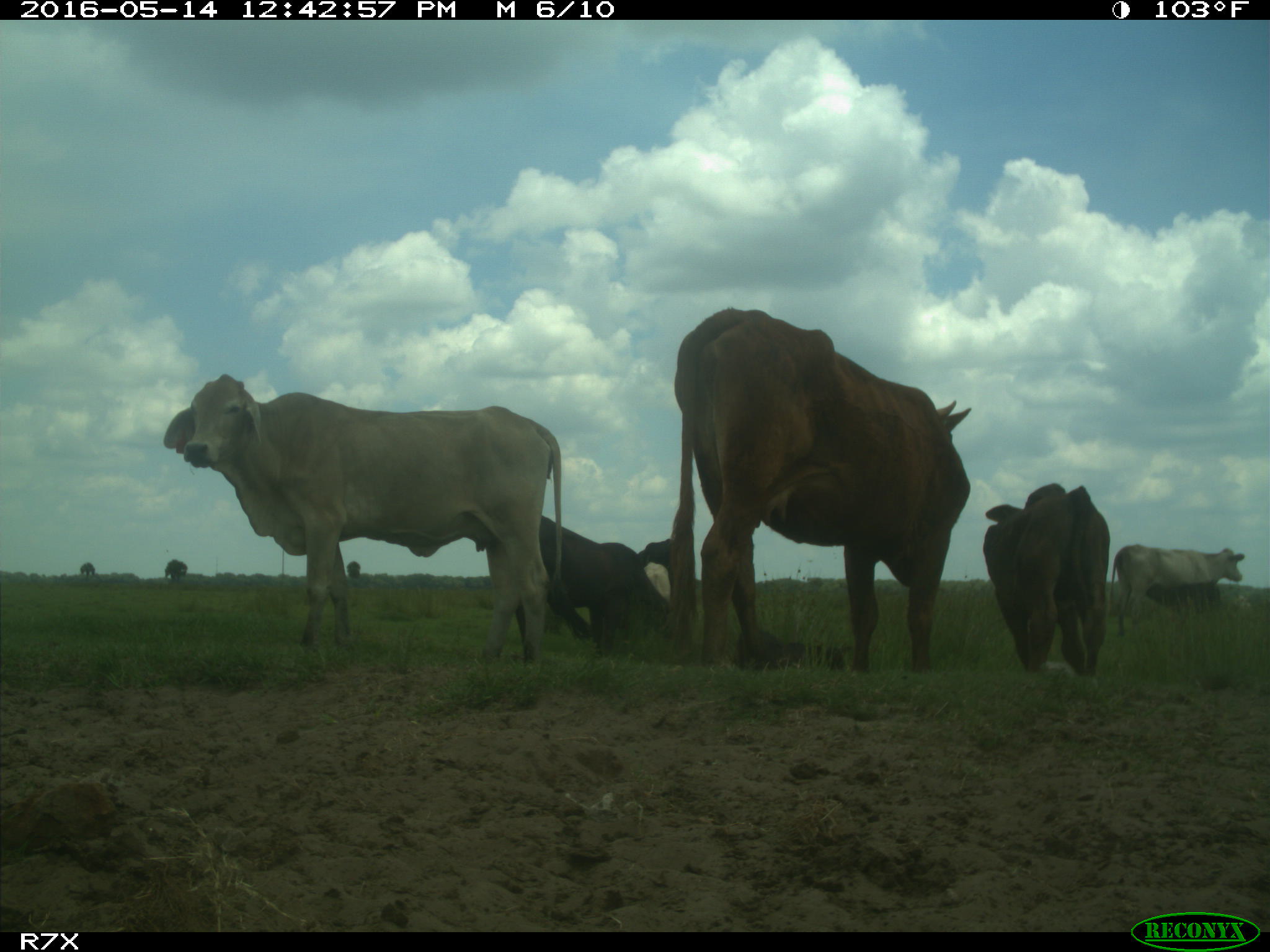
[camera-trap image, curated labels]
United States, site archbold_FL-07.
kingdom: Animalia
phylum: Chordata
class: Mammalia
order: Artiodactyla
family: Bovidae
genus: Bos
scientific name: Bos taurus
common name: domestic cow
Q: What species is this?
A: Bos taurus (domestic cow).